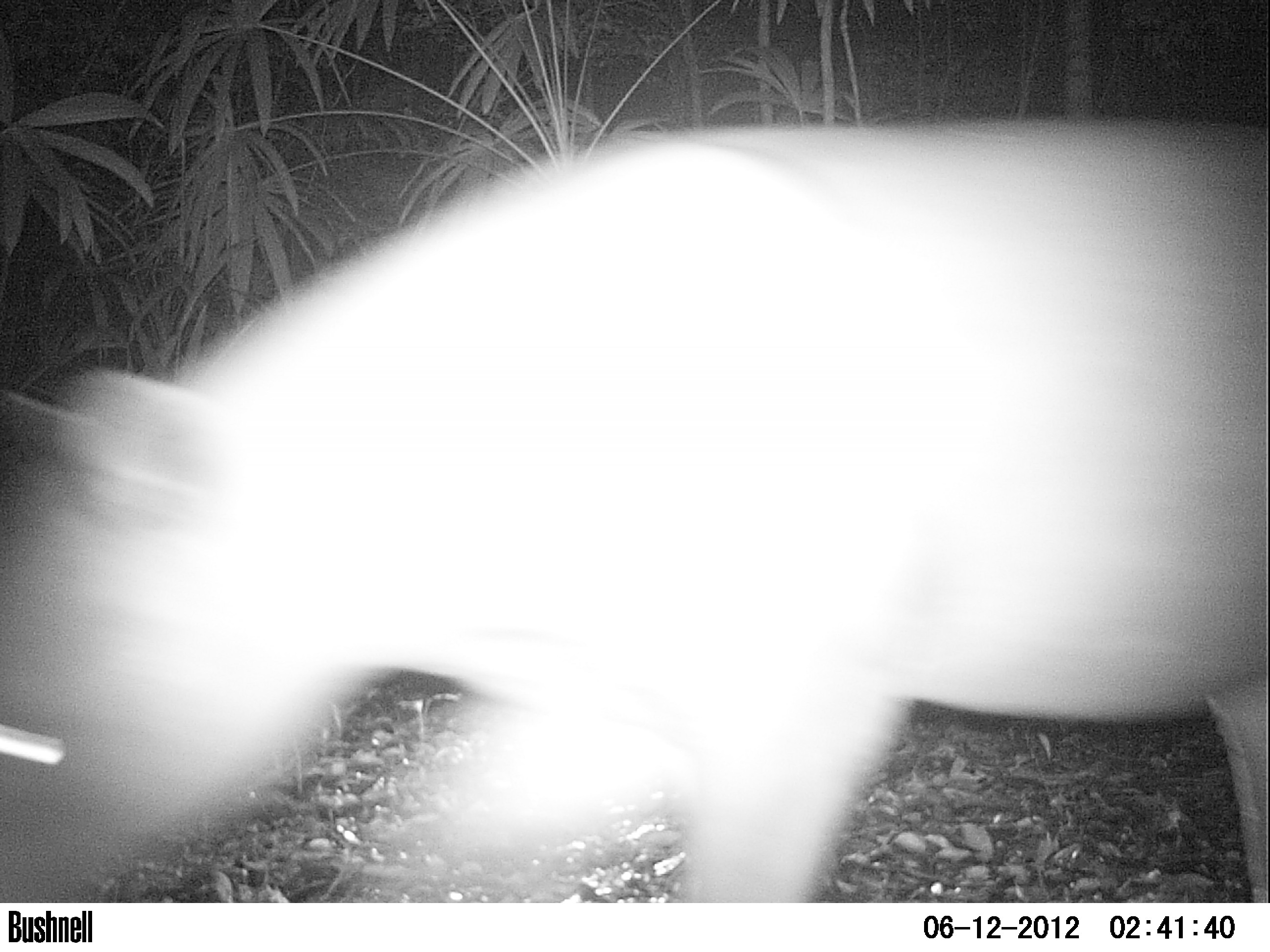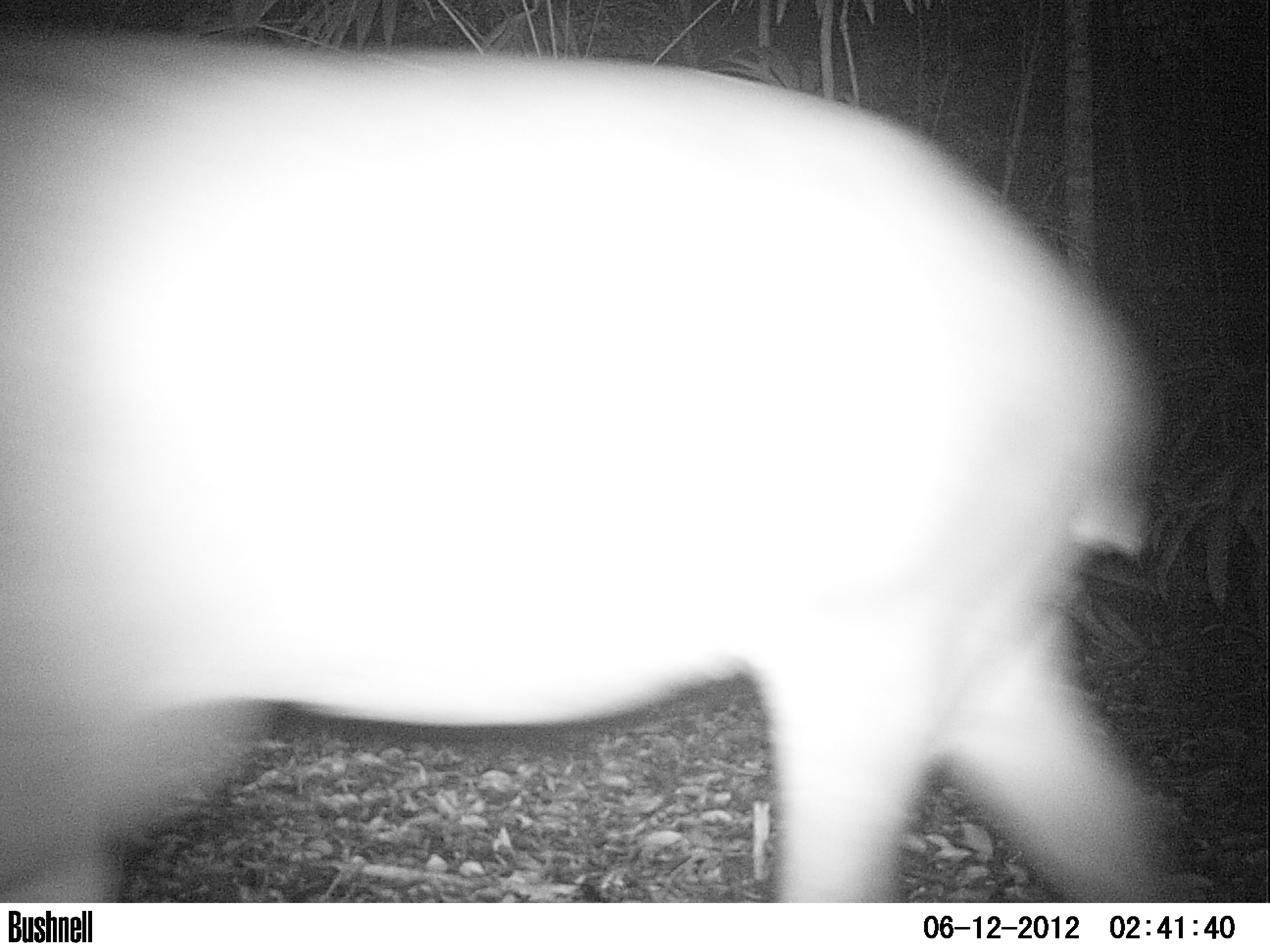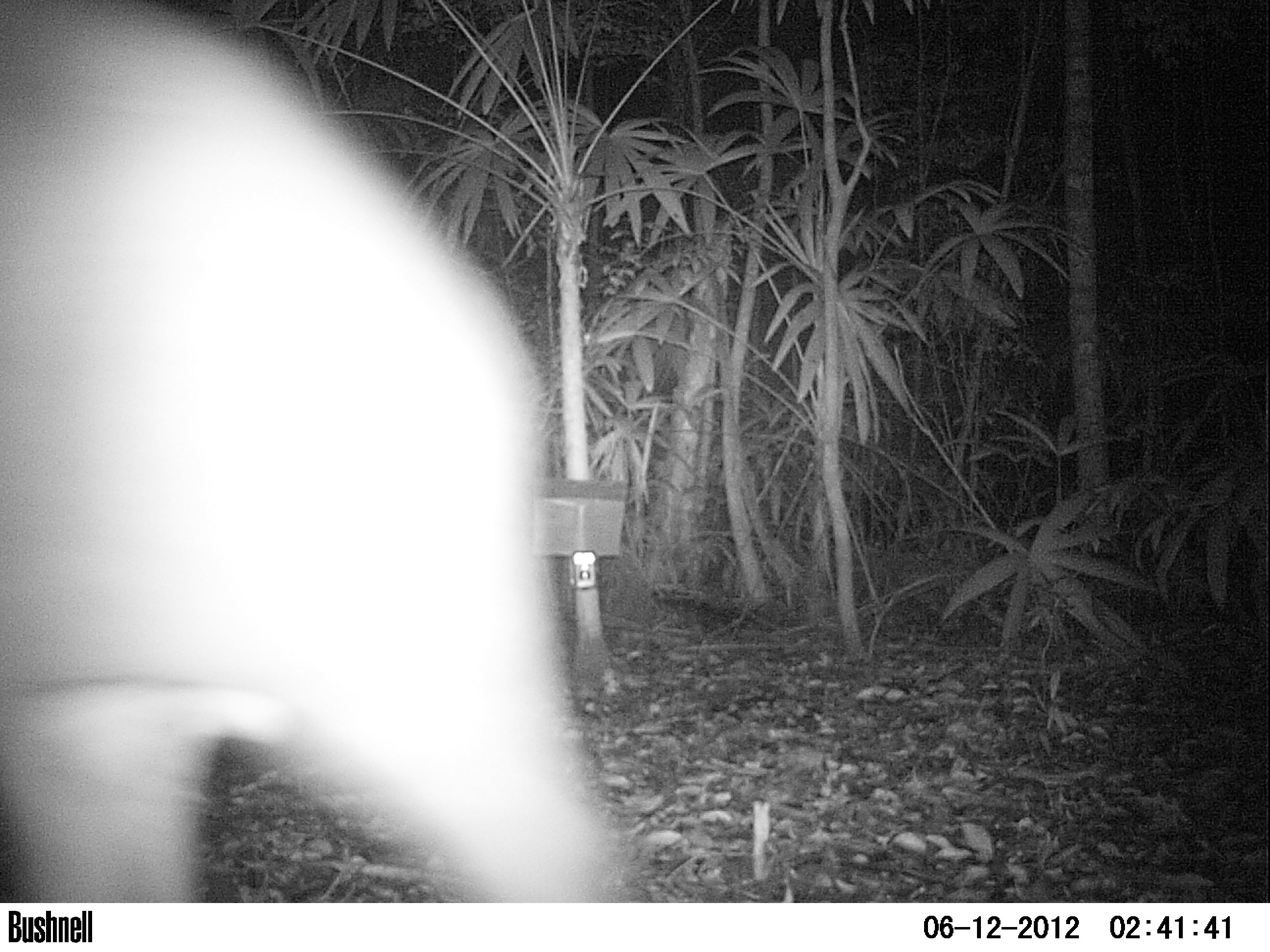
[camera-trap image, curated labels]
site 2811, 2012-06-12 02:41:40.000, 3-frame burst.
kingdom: Animalia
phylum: Chordata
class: Mammalia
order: Perissodactyla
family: Tapiridae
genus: Tapirus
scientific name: Tapirus bairdii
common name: baird's tapir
Tapirus bairdii (baird's tapir), count 1, age adult.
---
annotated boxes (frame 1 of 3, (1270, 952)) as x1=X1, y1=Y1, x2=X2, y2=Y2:
tapirus bairdii: x1=0, y1=114, x2=1270, y2=903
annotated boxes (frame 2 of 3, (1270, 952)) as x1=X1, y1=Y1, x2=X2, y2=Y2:
tapirus bairdii: x1=0, y1=28, x2=1205, y2=902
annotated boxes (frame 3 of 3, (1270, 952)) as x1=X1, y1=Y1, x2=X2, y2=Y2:
tapirus bairdii: x1=0, y1=0, x2=646, y2=901